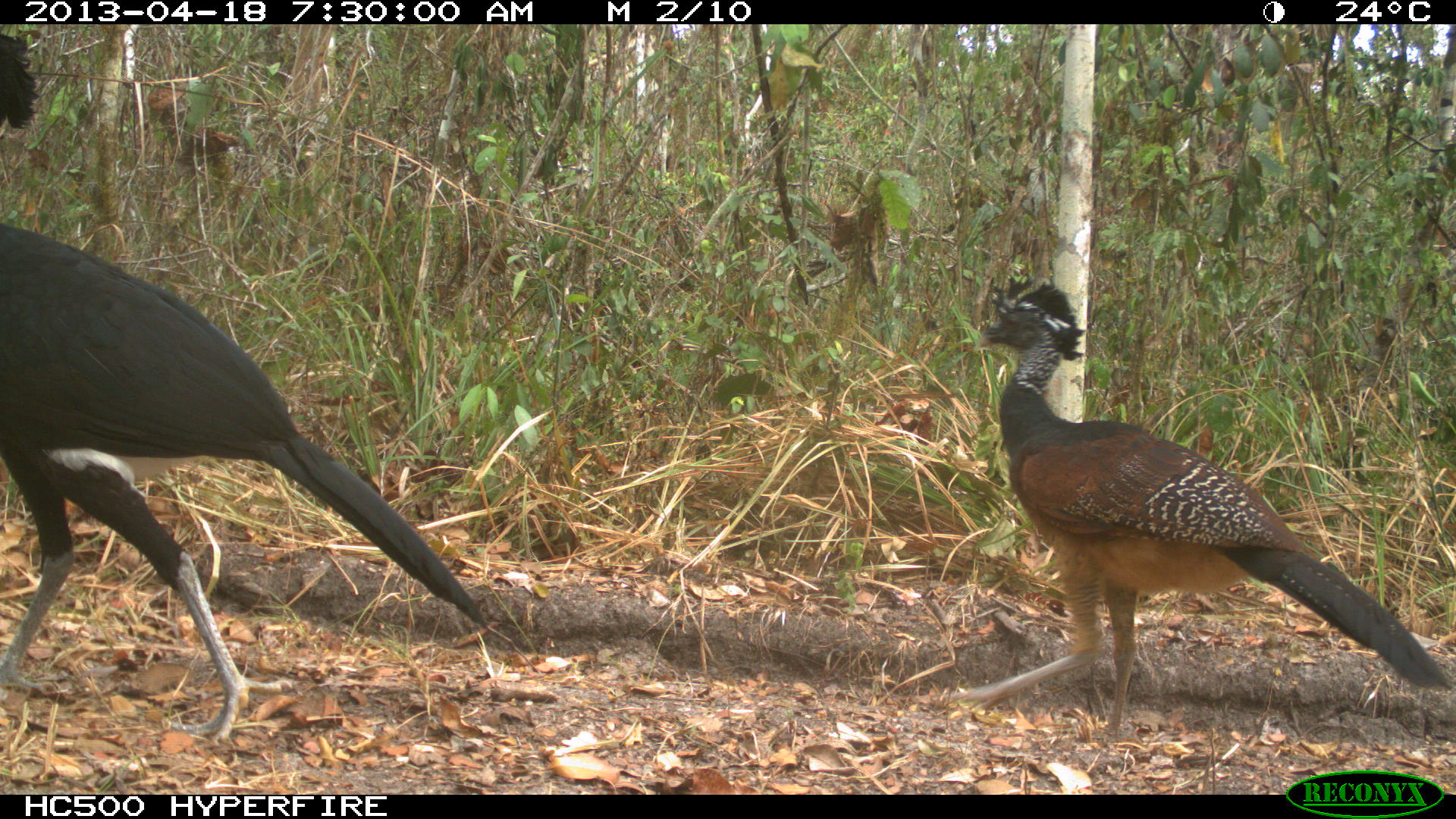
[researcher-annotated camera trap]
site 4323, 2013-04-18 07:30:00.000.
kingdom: Animalia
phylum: Chordata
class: Aves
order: Galliformes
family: Cracidae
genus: Crax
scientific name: Crax rubra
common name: great curassow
Crax rubra (great curassow), count 3.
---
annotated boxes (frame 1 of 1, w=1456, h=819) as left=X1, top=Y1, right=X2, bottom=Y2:
crax rubra: left=0, top=29, right=487, bottom=746; left=940, top=267, right=1453, bottom=745